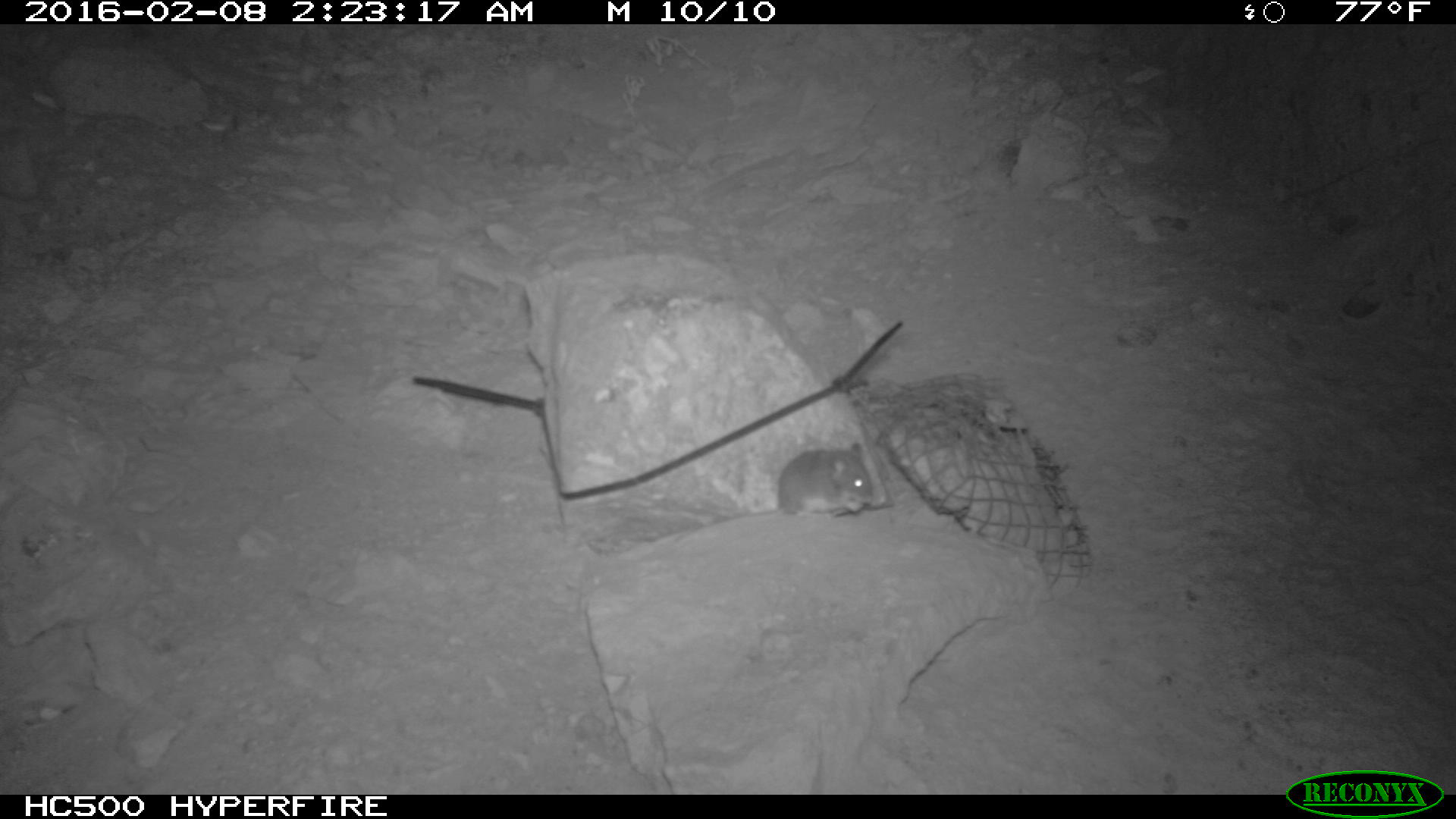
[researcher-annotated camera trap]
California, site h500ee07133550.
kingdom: Animalia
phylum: Chordata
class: Mammalia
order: Rodentia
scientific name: Rodentia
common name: rodent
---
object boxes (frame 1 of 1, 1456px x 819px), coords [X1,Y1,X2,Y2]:
rodent: [710,440,873,525]